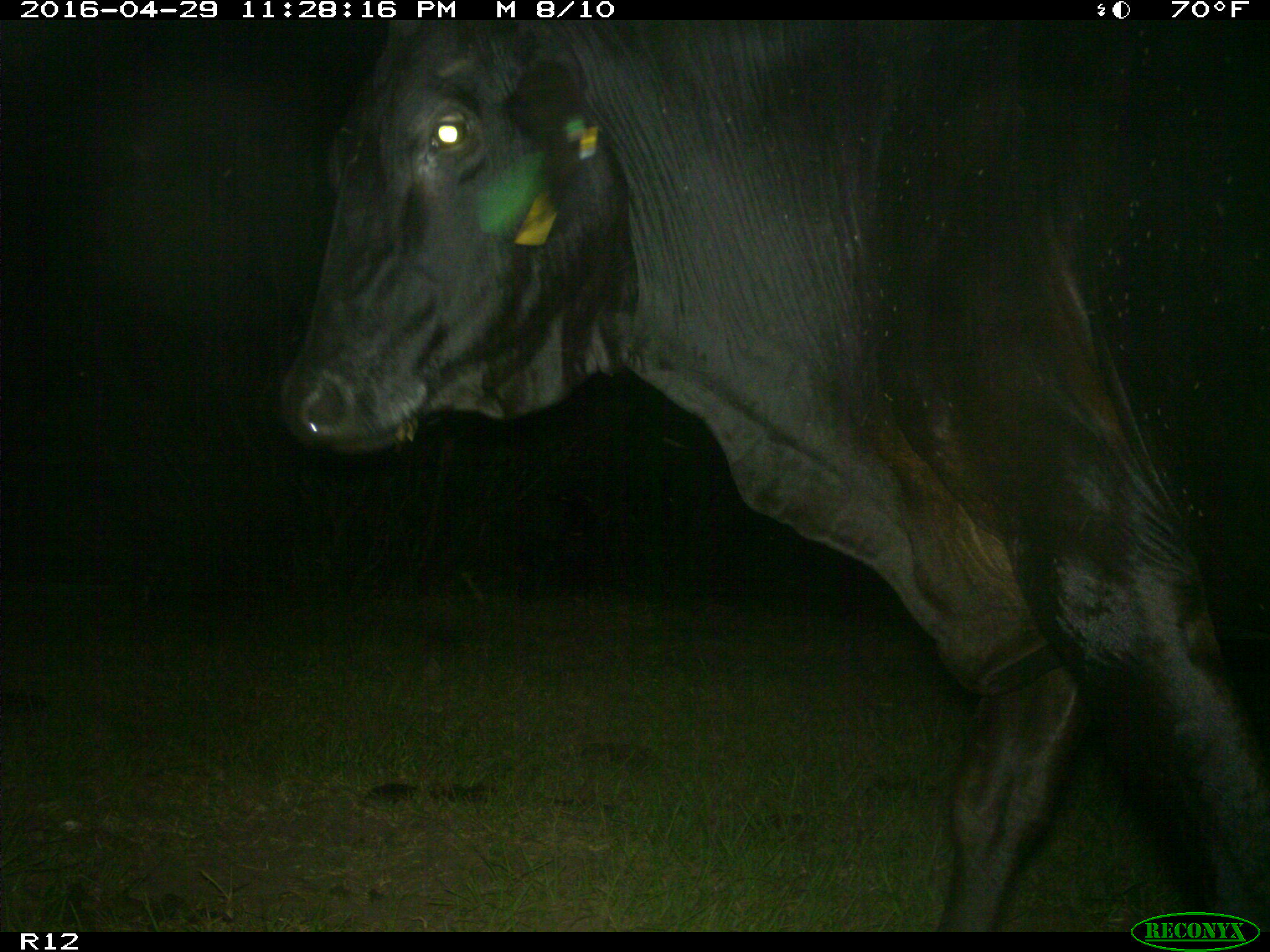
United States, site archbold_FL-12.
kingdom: Animalia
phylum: Chordata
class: Mammalia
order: Artiodactyla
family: Bovidae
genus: Bos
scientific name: Bos taurus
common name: domestic cow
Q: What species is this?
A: Bos taurus (domestic cow).